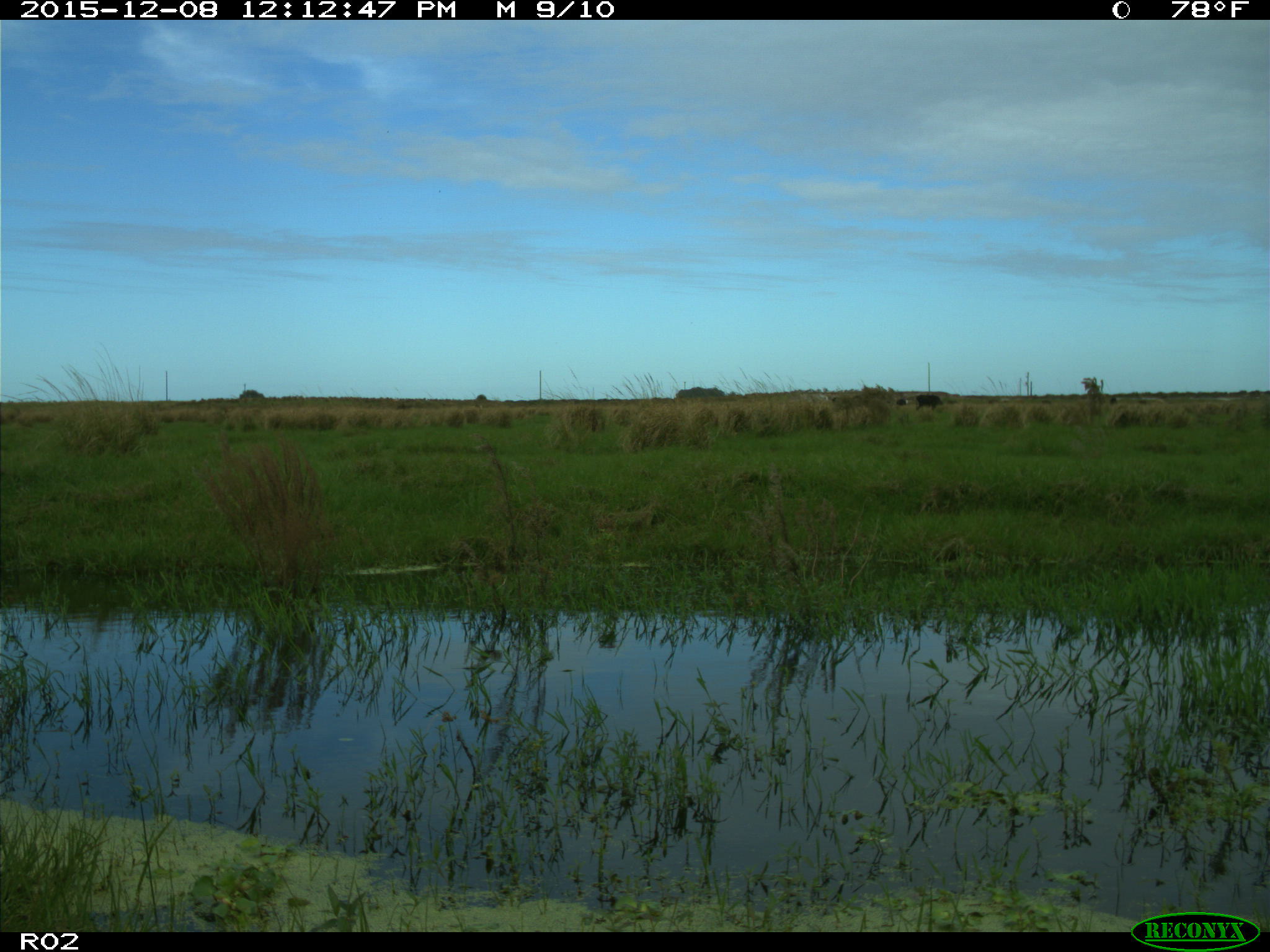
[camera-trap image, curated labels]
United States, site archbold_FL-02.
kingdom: Animalia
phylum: Chordata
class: Mammalia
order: Artiodactyla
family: Bovidae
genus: Bos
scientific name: Bos taurus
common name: domestic cow